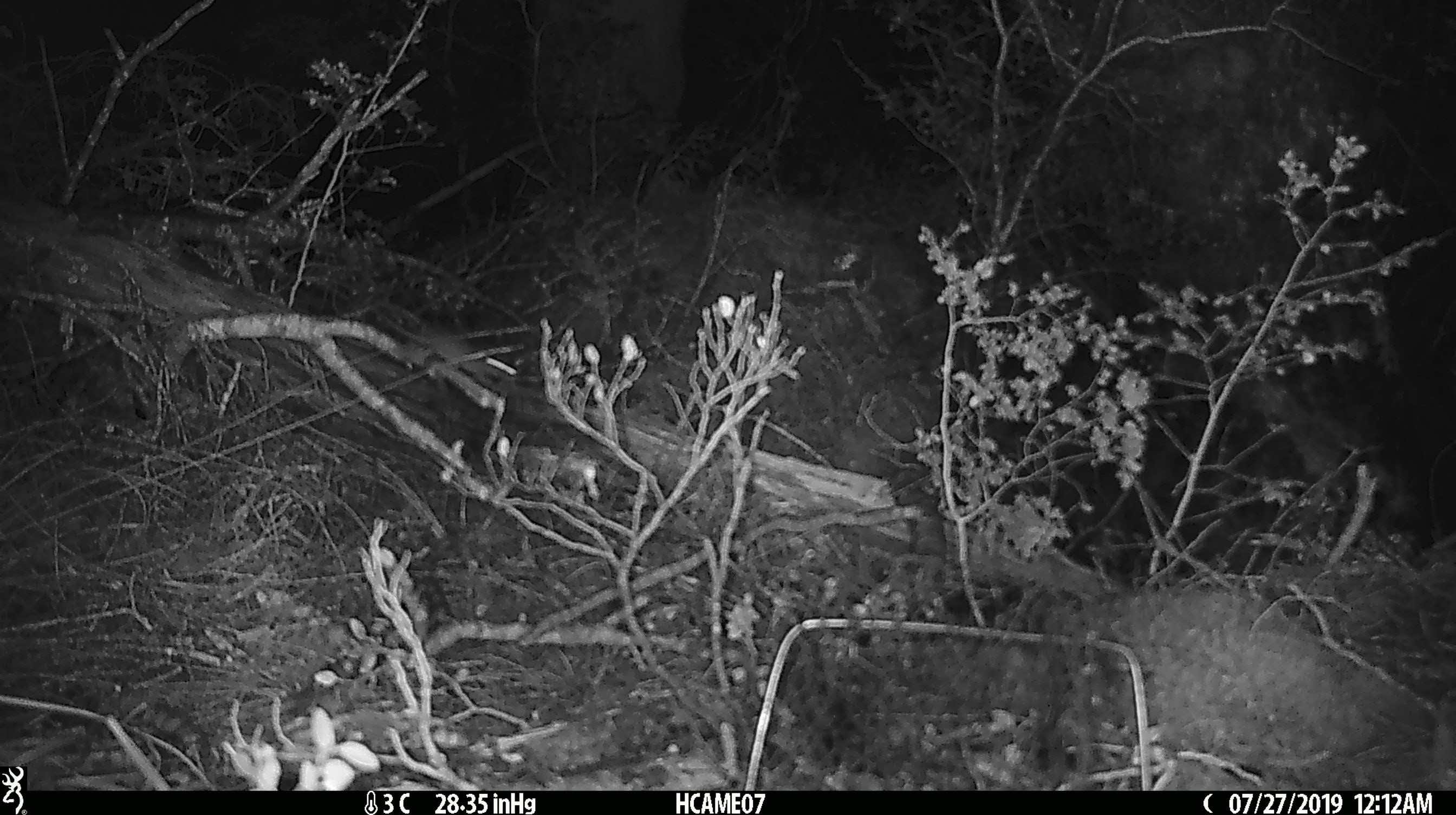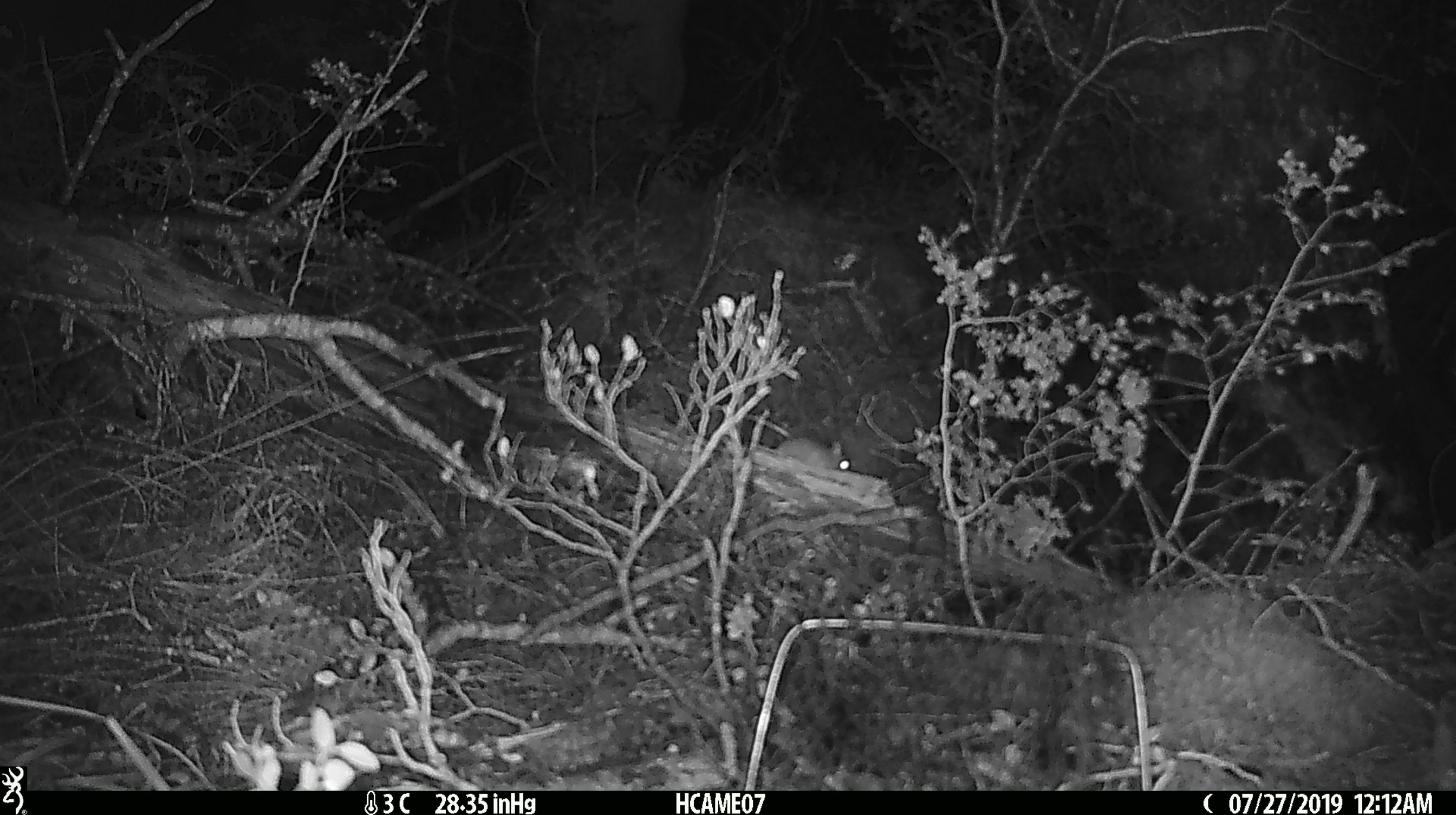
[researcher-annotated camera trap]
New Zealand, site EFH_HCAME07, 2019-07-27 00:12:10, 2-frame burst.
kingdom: Animalia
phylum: Chordata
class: Mammalia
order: Rodentia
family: Muridae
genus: Mus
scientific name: Mus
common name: mouse